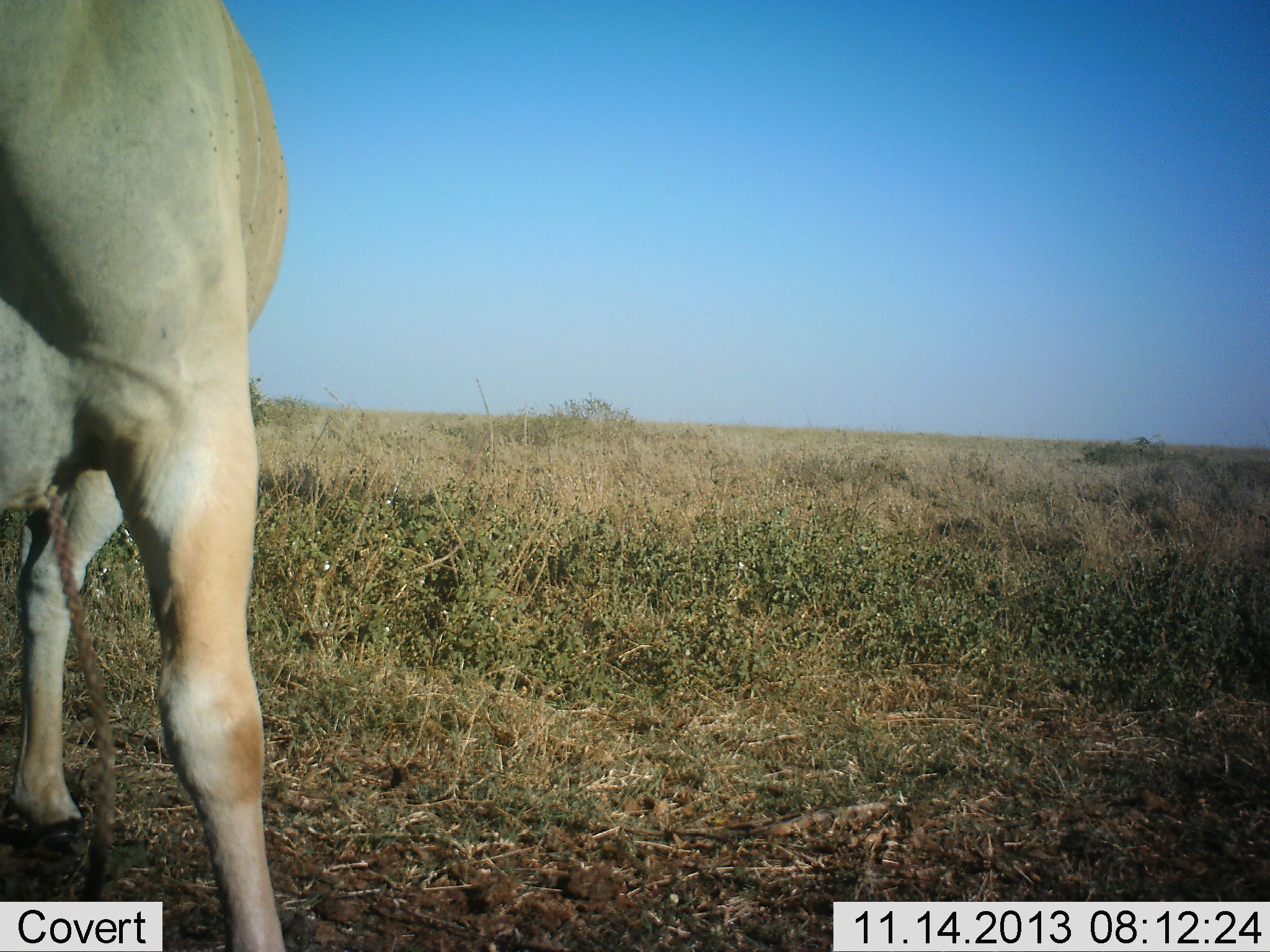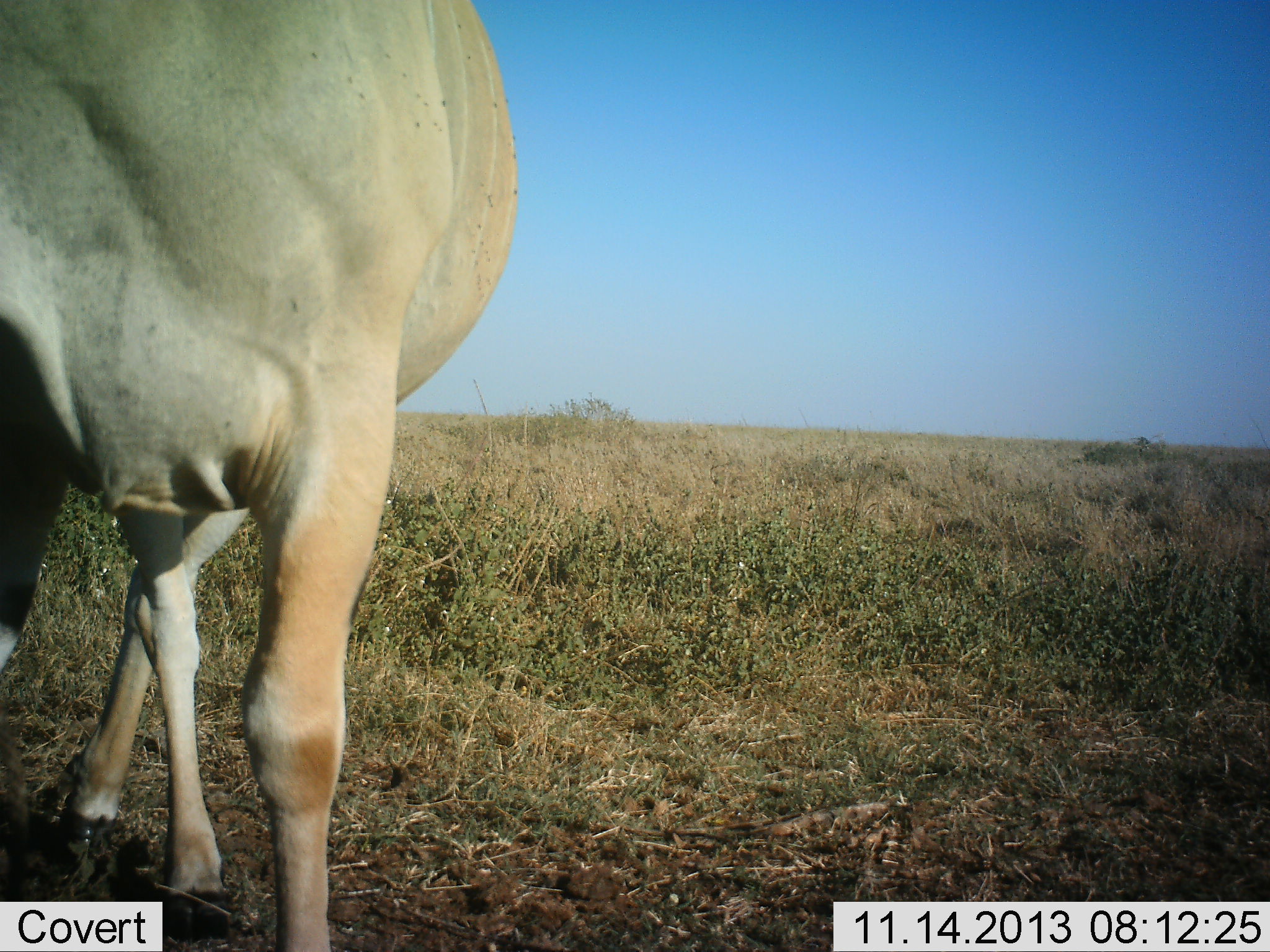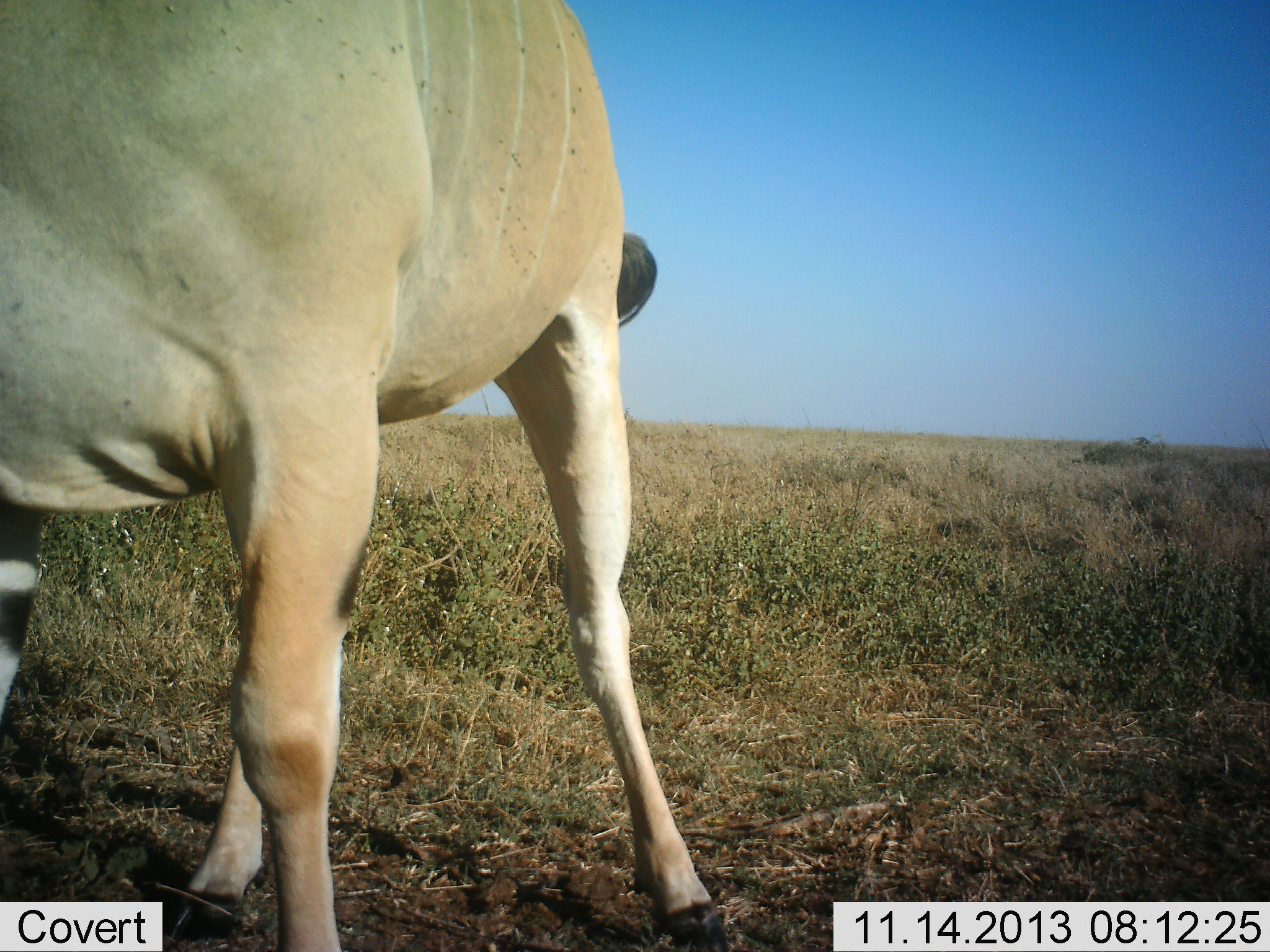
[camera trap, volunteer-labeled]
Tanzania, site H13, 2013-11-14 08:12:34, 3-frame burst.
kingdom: Animalia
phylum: Chordata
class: Mammalia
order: Artiodactyla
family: Bovidae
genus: Tragelaphus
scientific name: Tragelaphus oryx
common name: eland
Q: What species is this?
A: Eland (Tragelaphus oryx).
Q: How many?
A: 1.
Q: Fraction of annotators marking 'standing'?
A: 70%.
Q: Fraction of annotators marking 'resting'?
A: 0%.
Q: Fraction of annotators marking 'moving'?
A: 20%.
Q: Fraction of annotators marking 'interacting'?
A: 0%.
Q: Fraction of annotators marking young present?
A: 0%.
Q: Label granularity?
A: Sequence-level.